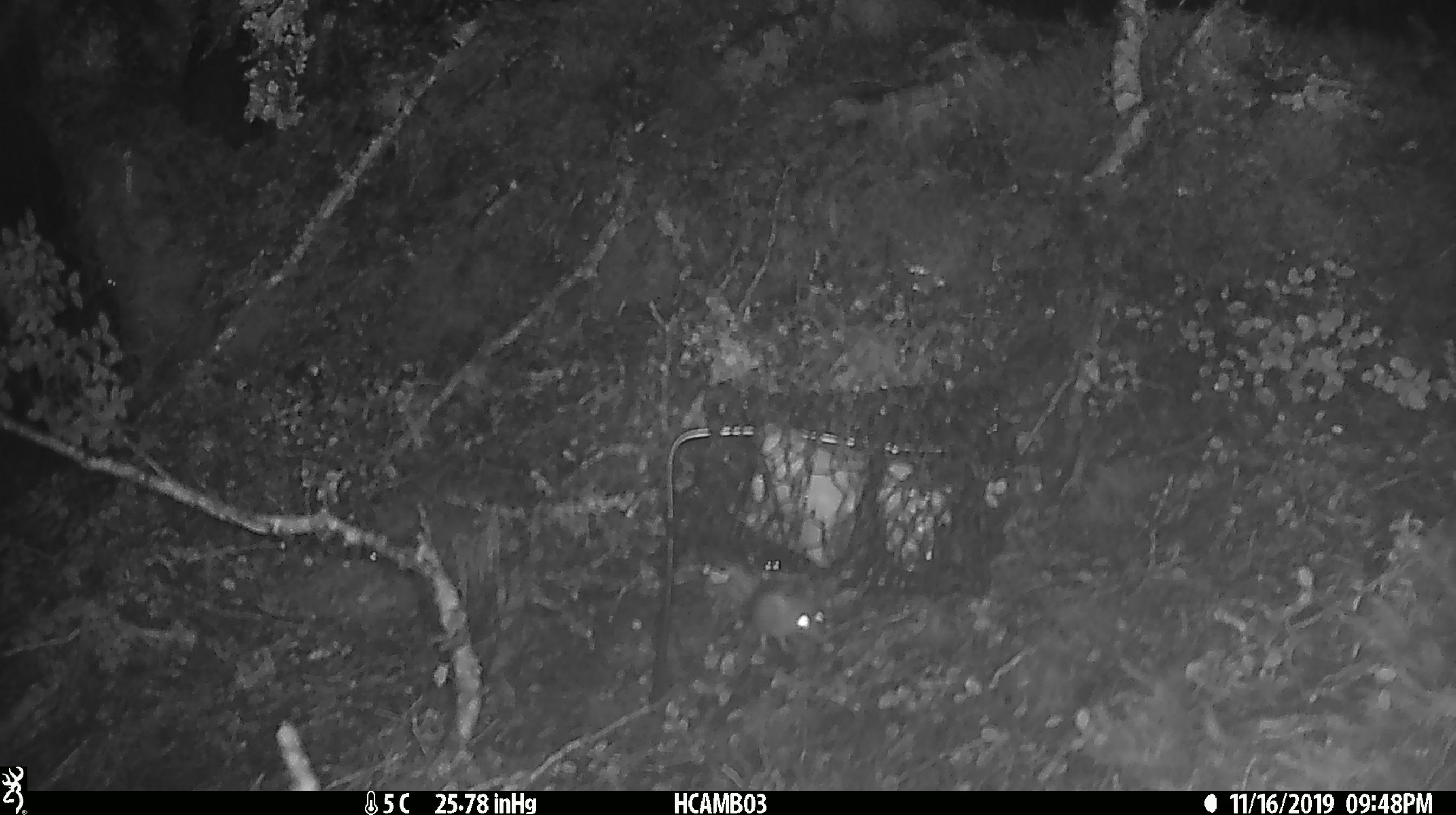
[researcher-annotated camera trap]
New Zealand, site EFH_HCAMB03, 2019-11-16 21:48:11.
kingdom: Animalia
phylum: Chordata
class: Mammalia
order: Rodentia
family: Muridae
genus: Mus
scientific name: Mus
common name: mouse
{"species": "mouse (Mus)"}